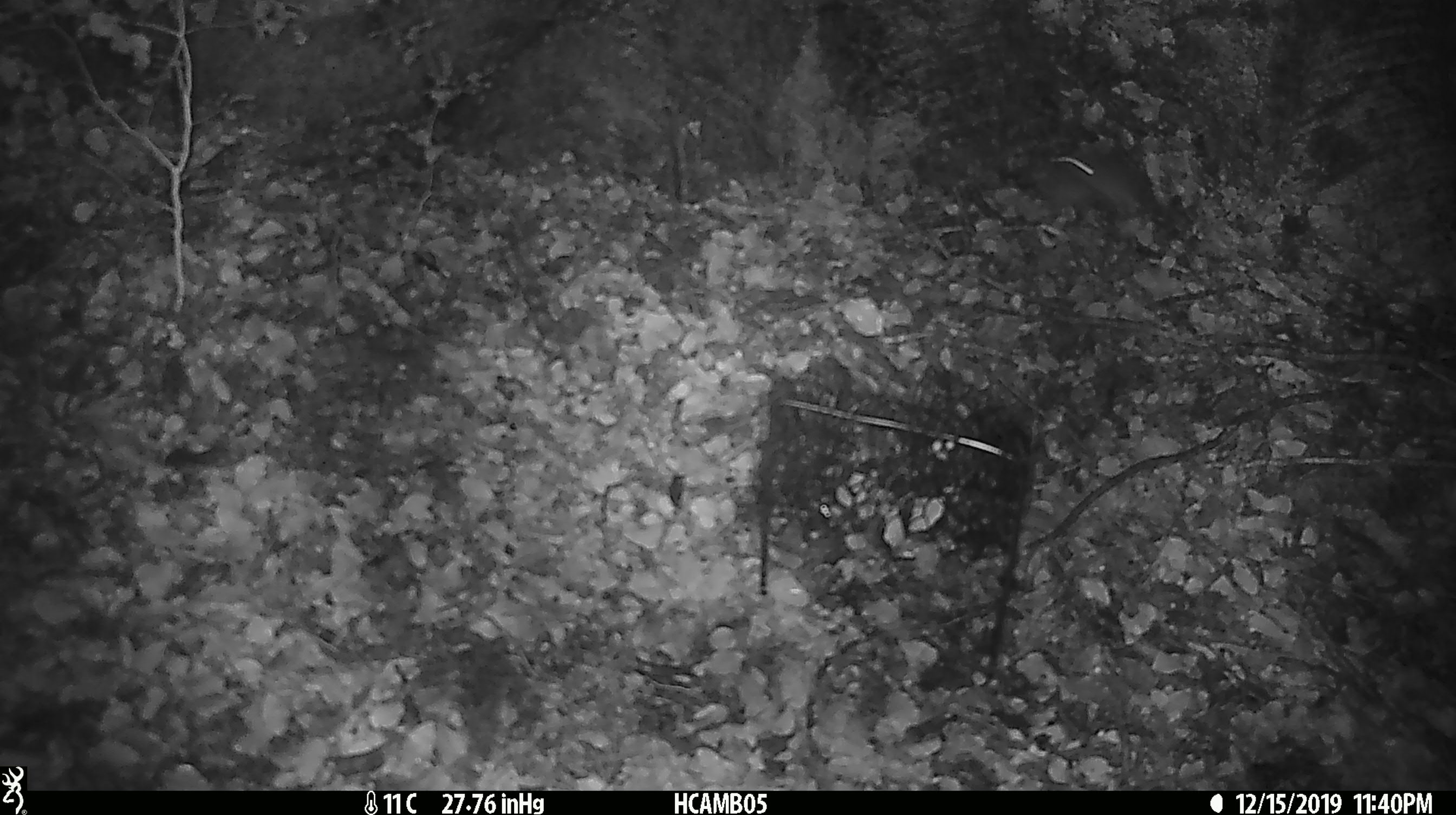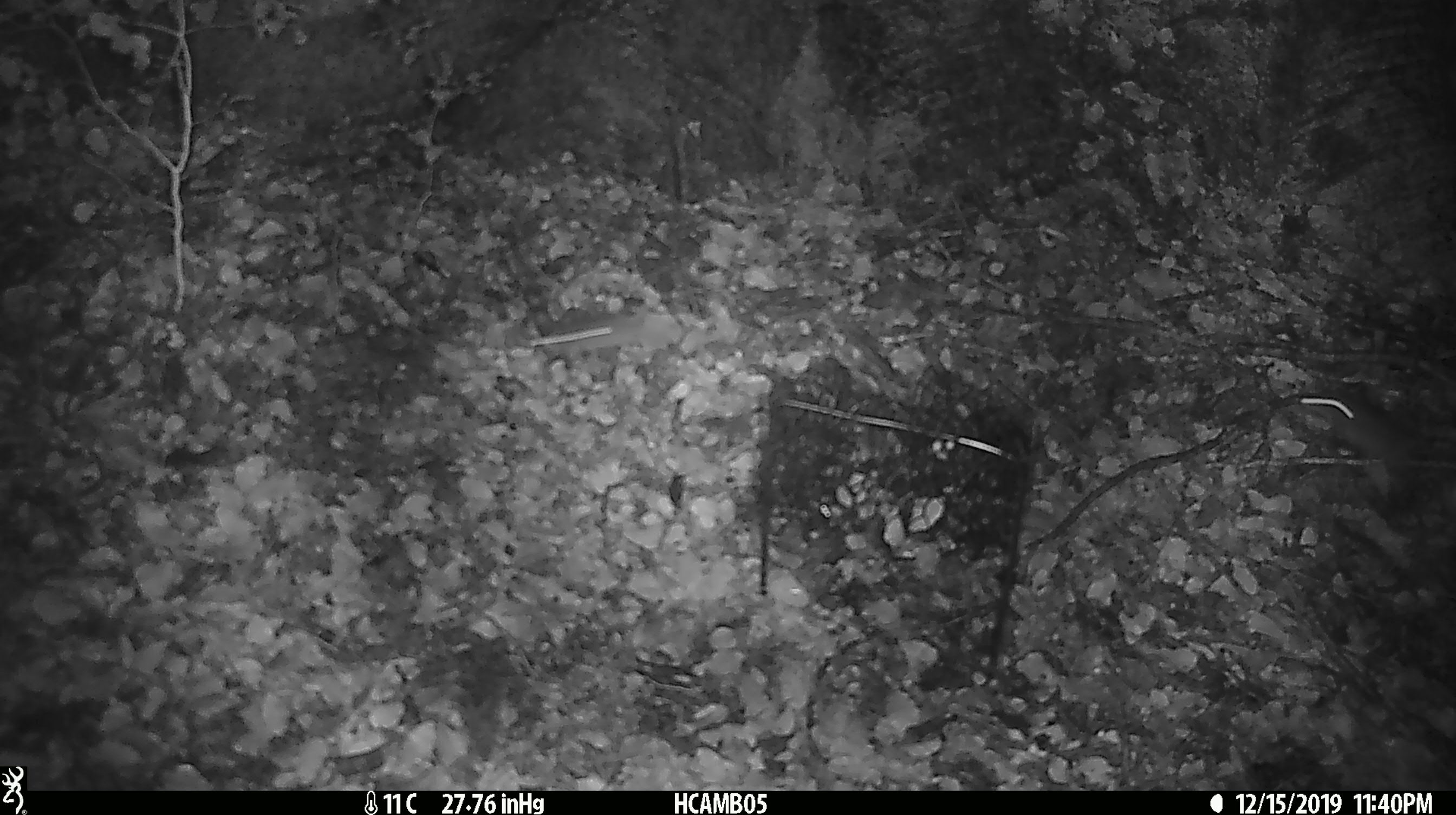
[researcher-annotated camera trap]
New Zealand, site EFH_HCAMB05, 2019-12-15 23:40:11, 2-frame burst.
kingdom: Animalia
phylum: Chordata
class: Mammalia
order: Rodentia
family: Muridae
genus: Mus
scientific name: Mus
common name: mouse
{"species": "mouse (Mus)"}